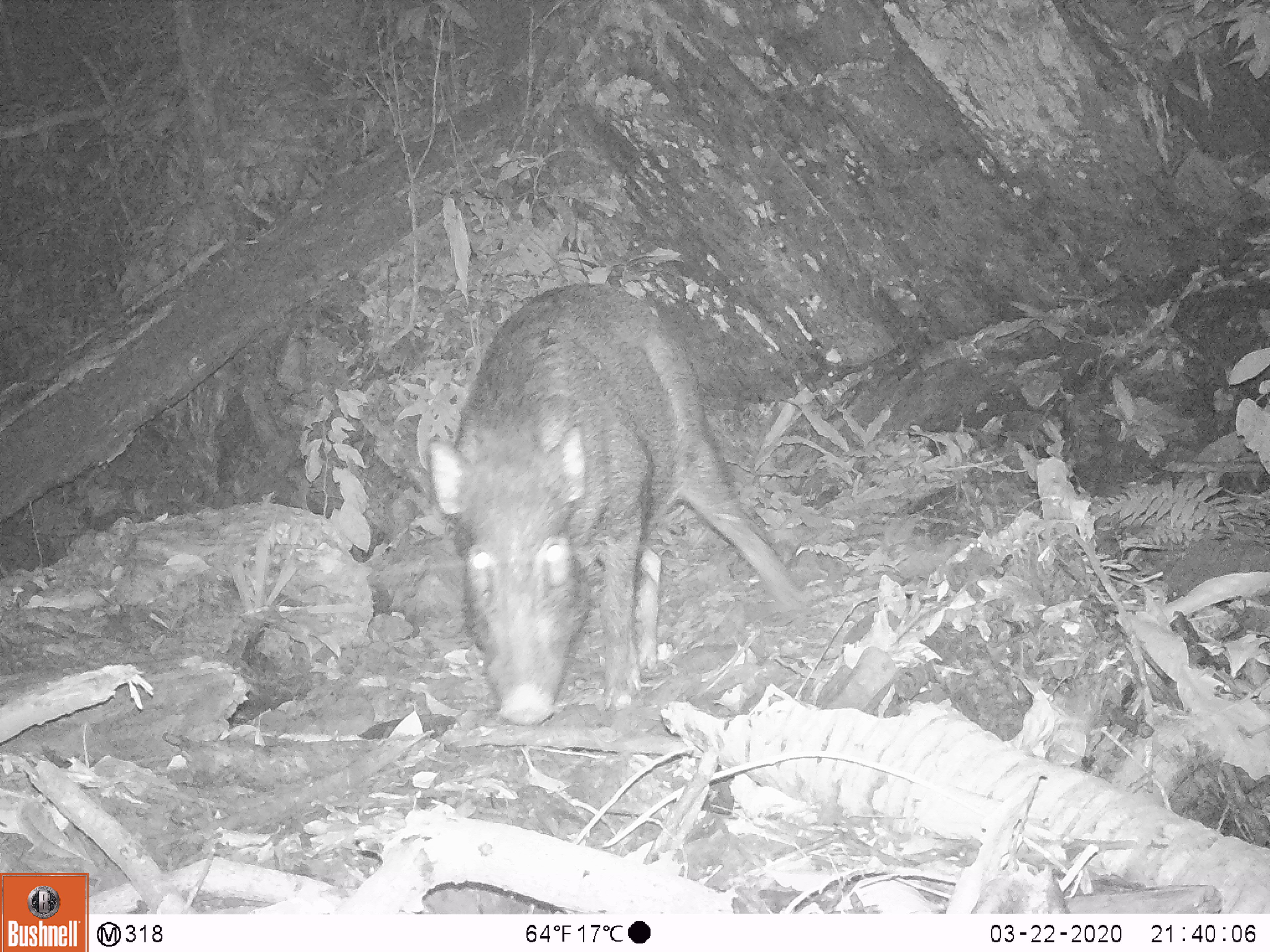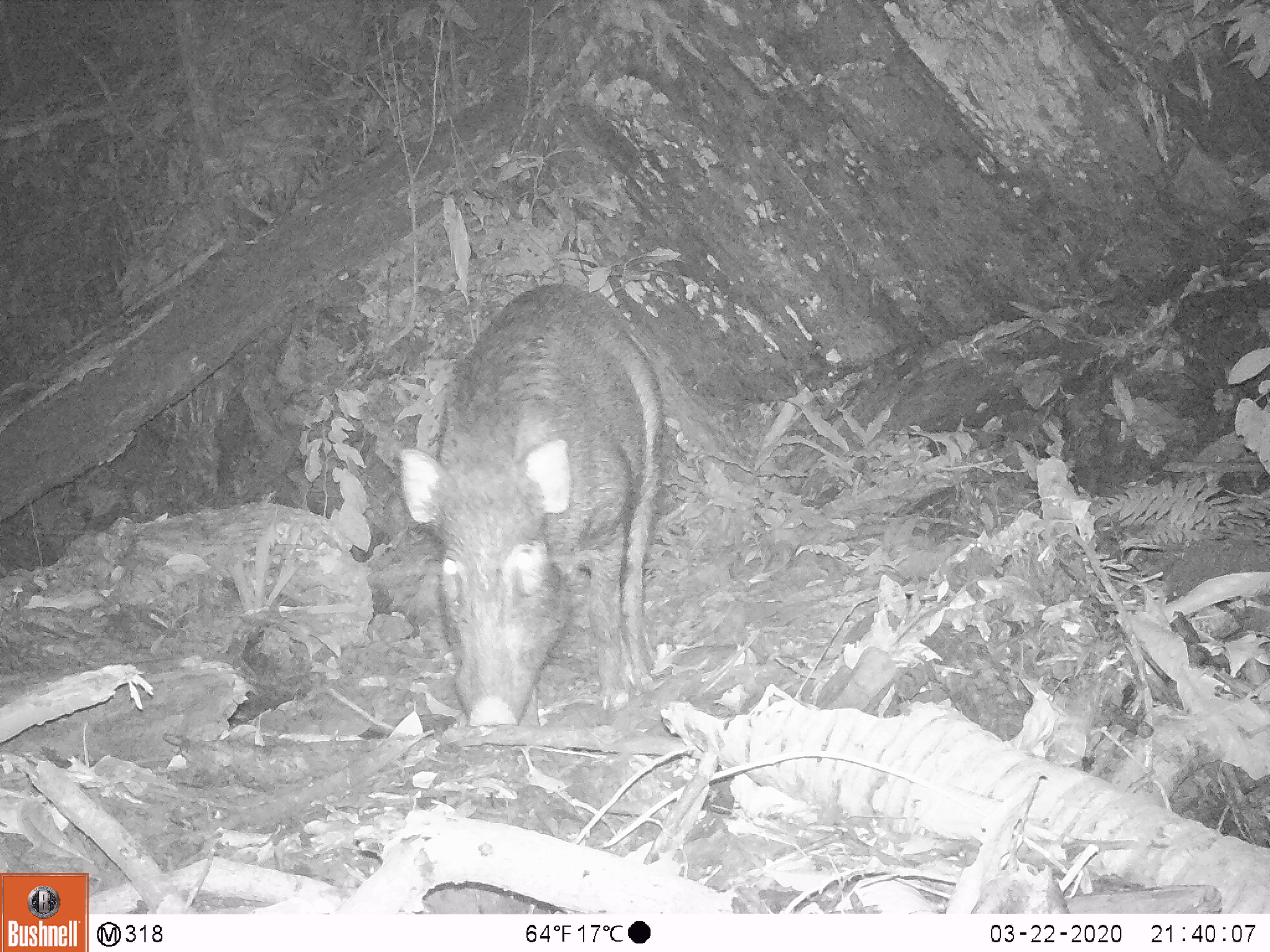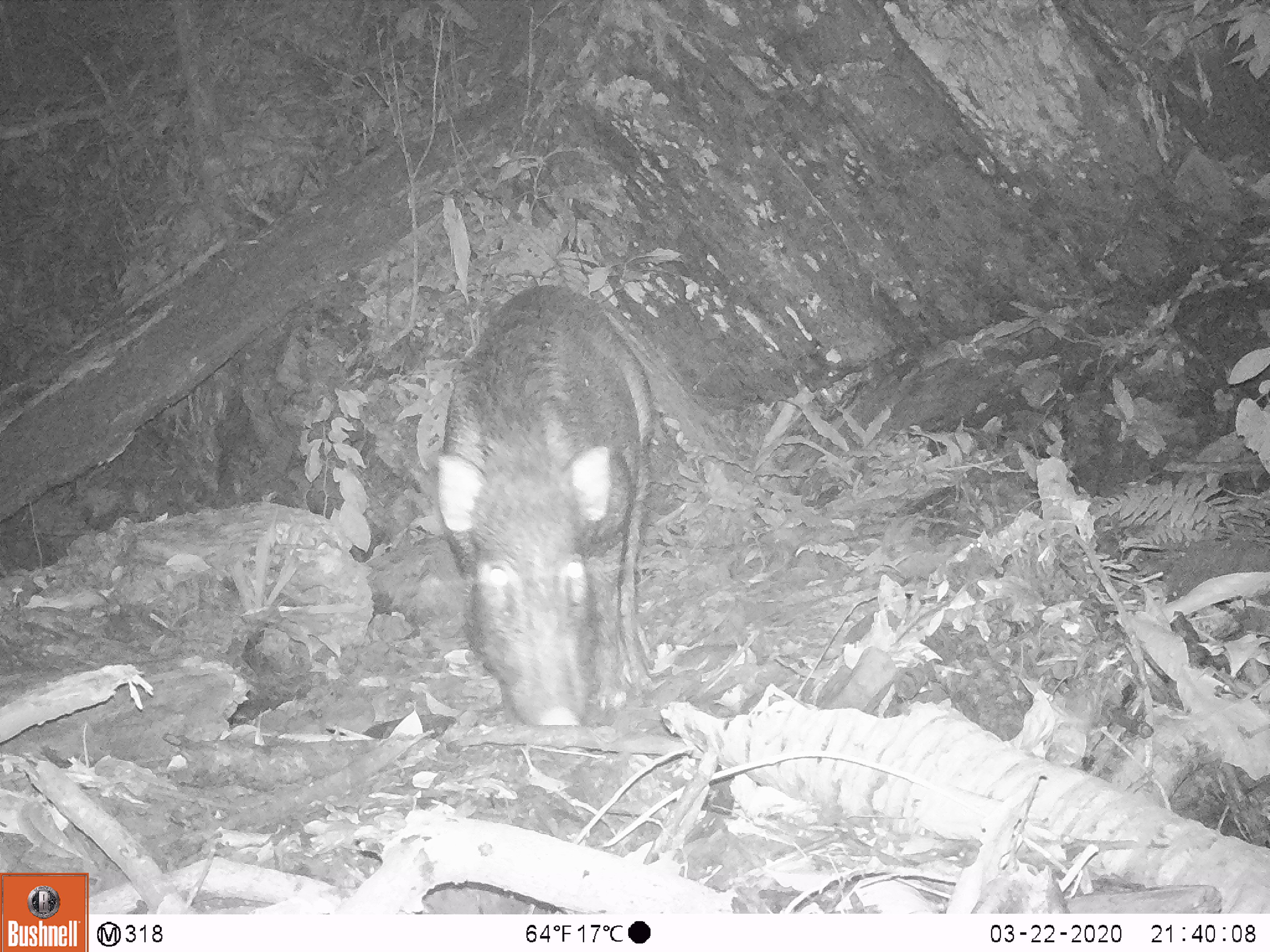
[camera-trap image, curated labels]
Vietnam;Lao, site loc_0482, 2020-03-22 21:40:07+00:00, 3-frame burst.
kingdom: Animalia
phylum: Chordata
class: Mammalia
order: Artiodactyla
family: Suidae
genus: Sus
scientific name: Sus scrofa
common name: eurasian wild pig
Eurasian wild pig (Sus scrofa). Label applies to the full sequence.